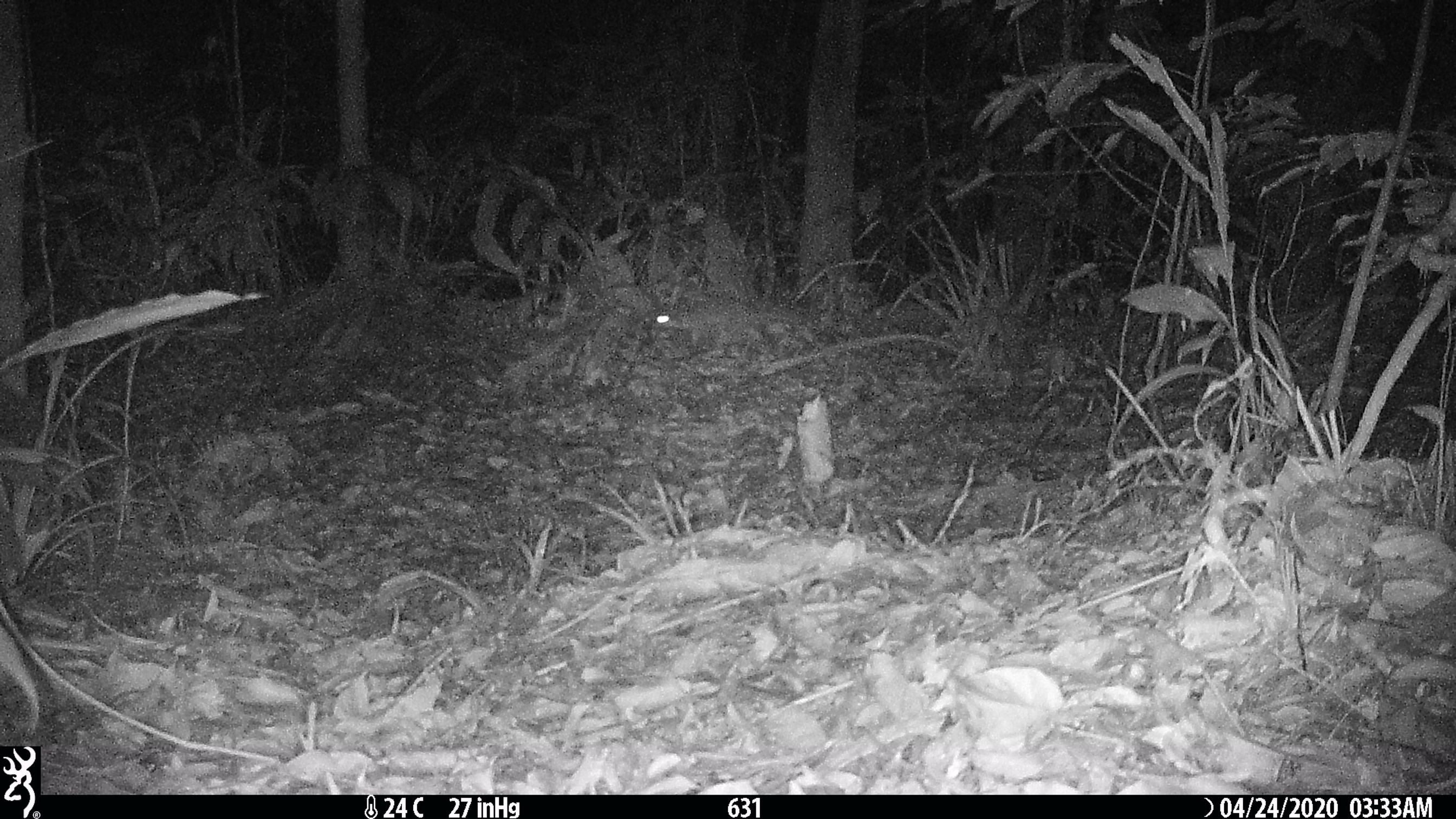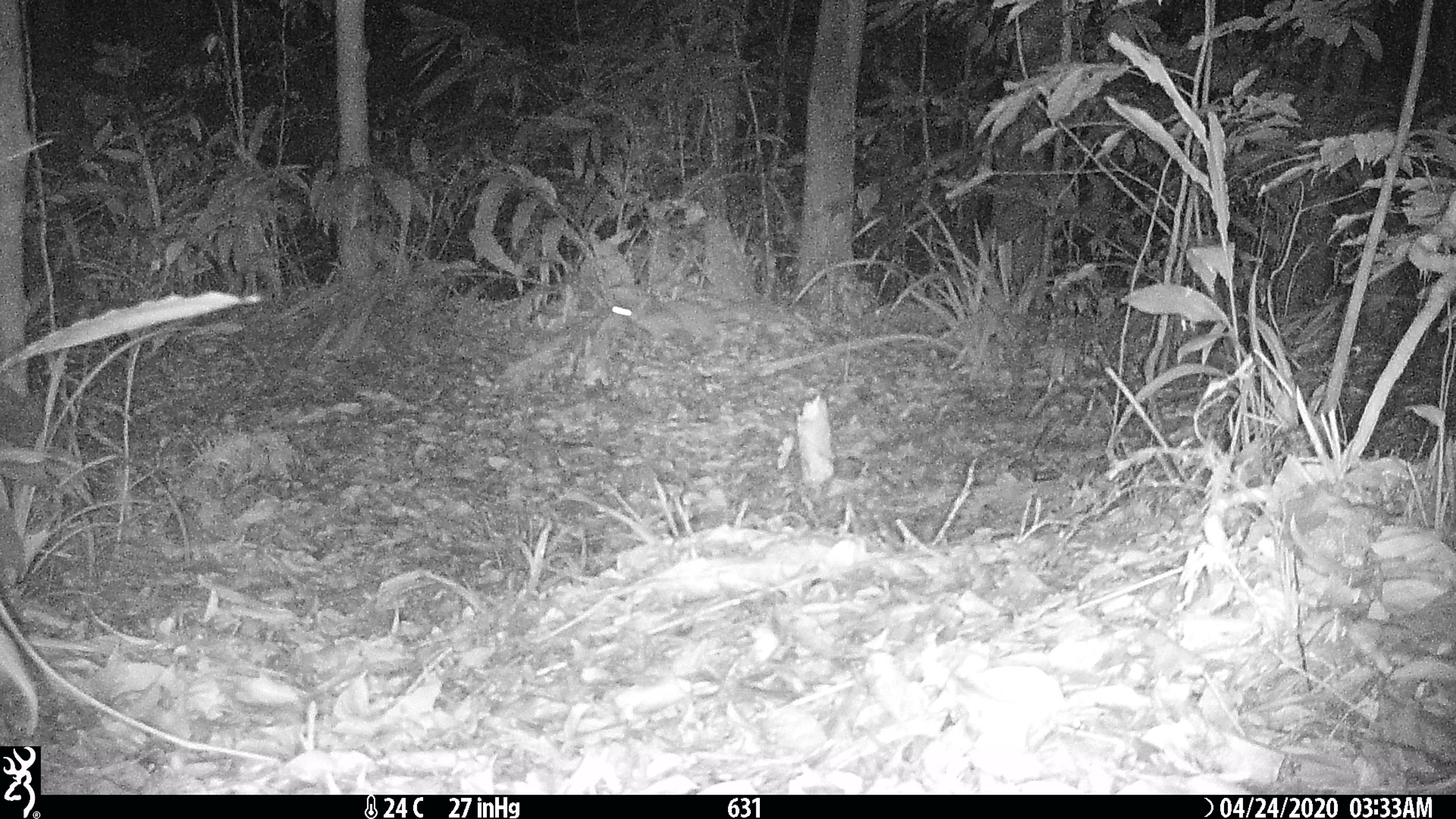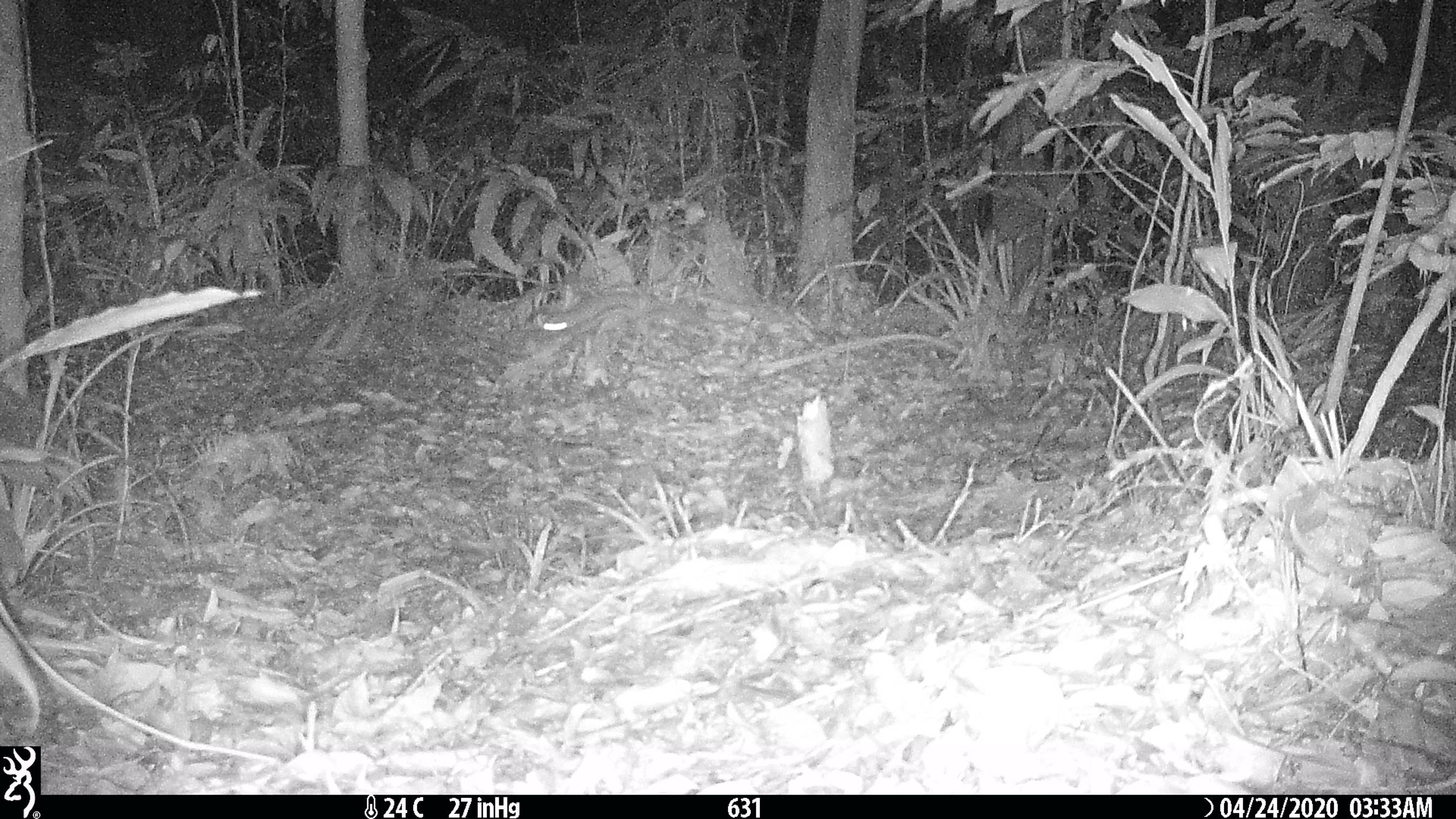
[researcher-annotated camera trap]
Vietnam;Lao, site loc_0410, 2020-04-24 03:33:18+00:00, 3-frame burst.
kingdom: Animalia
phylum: Chordata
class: Mammalia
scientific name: Mammalia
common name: mammal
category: unidentified small mammal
Unidentified small mammal (mammal) (Mammalia). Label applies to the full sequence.